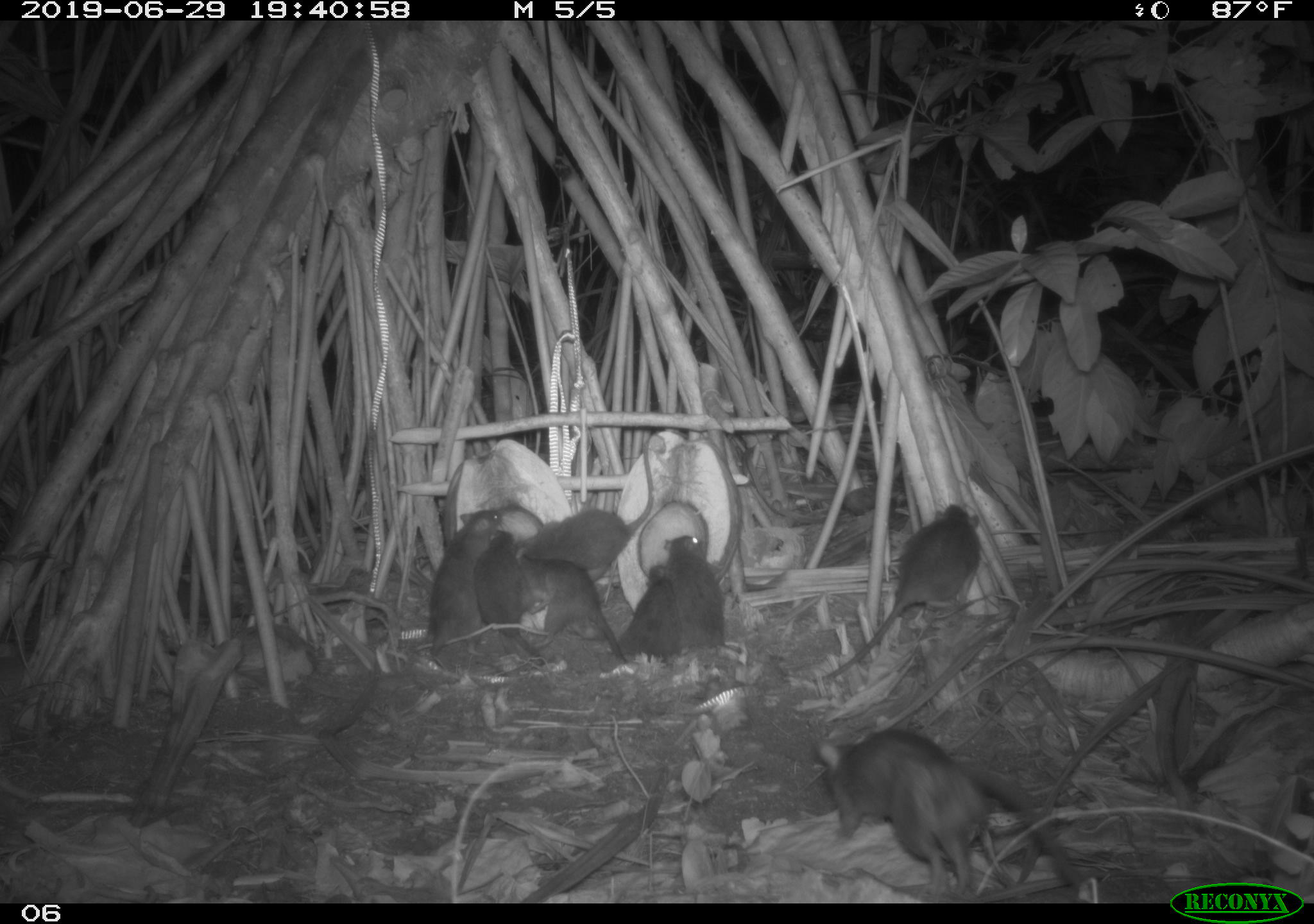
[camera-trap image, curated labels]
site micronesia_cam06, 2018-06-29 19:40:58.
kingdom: Animalia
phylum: Chordata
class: Mammalia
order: Rodentia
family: Muridae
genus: Rattus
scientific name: Rattus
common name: rat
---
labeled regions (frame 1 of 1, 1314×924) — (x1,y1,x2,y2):
rat: (813,727,1087,907); (821,502,993,682); (524,426,666,559); (419,501,509,667); (537,550,642,685); (667,530,734,670); (618,555,686,665); (474,527,529,658)